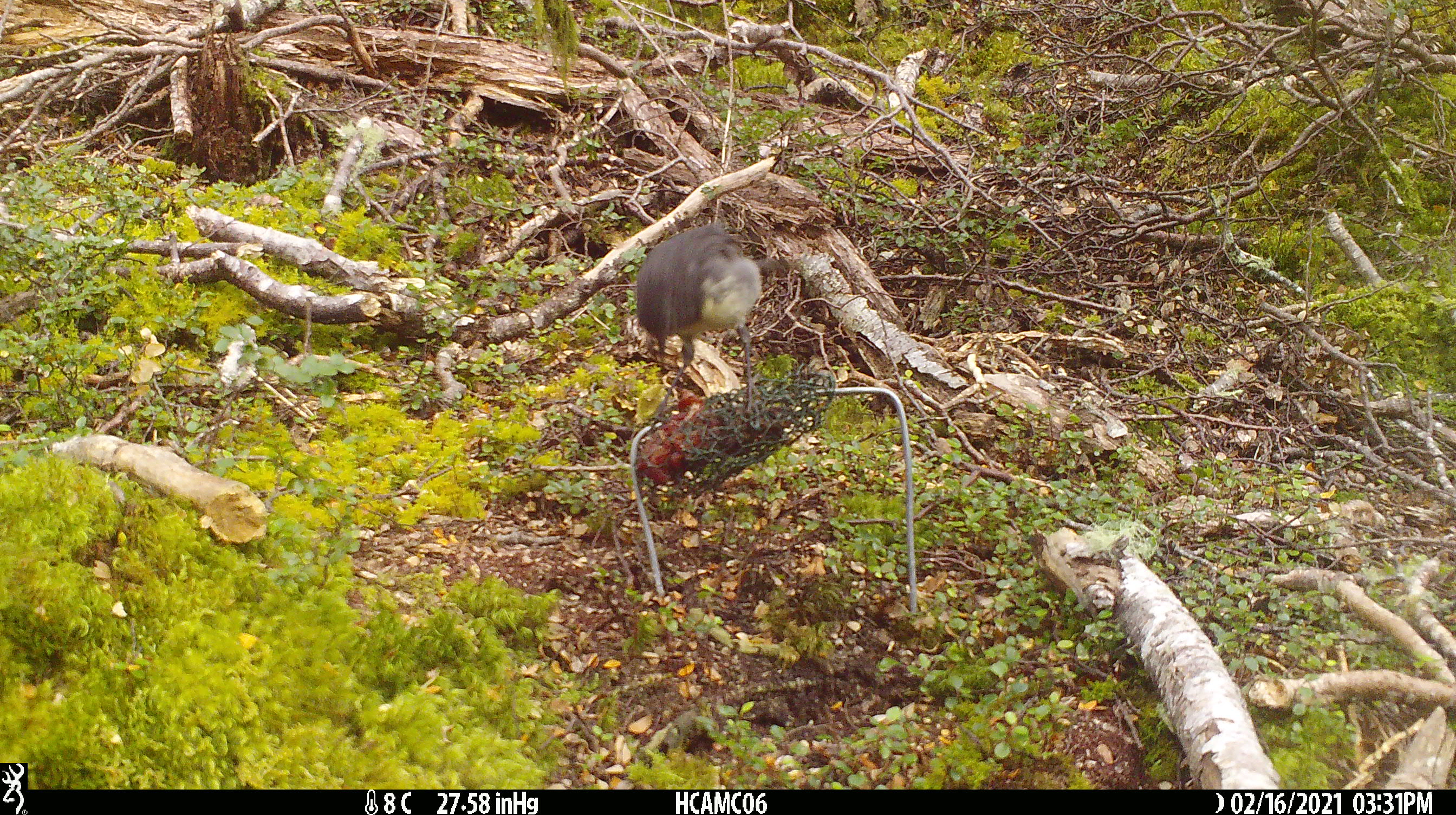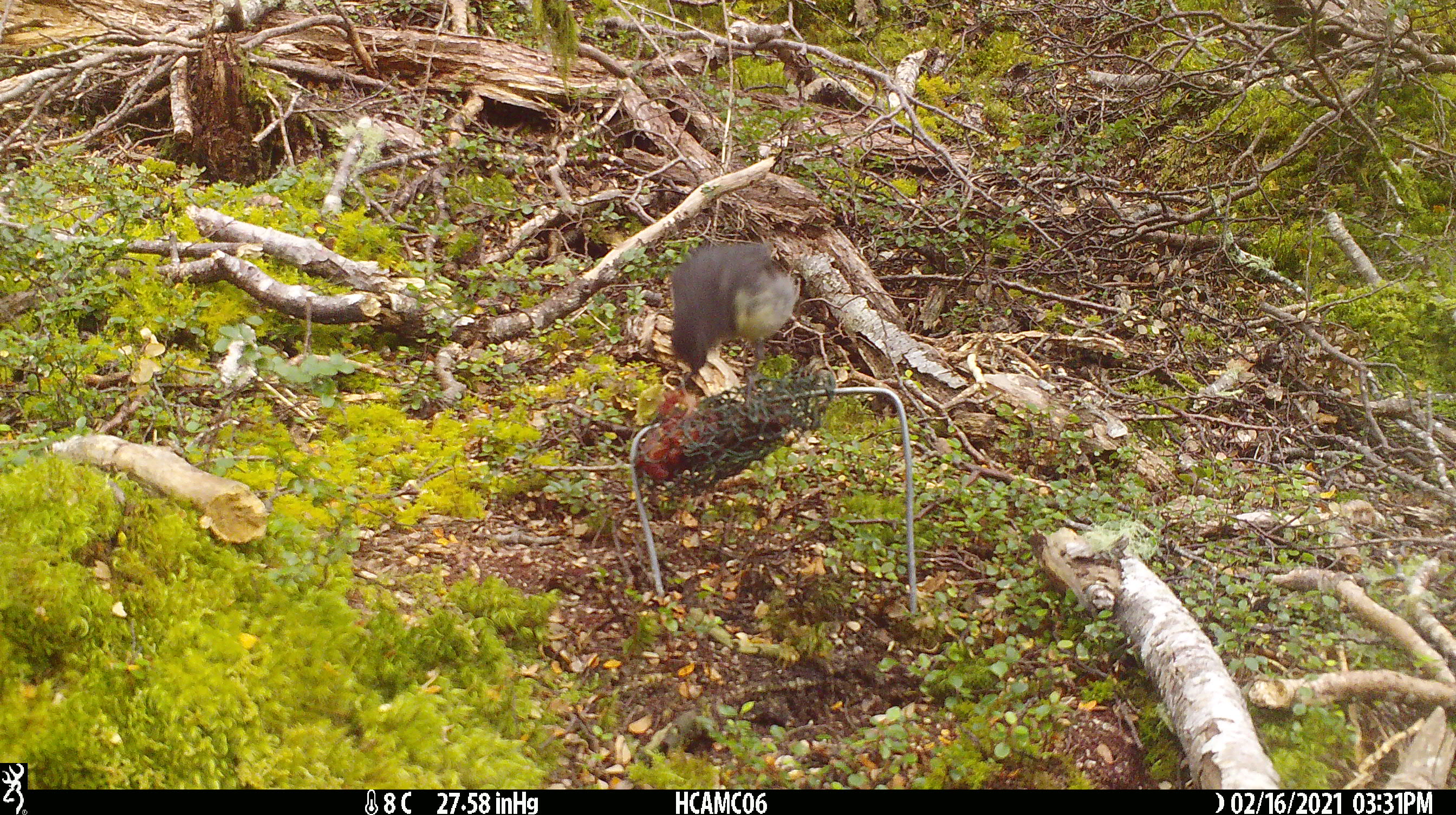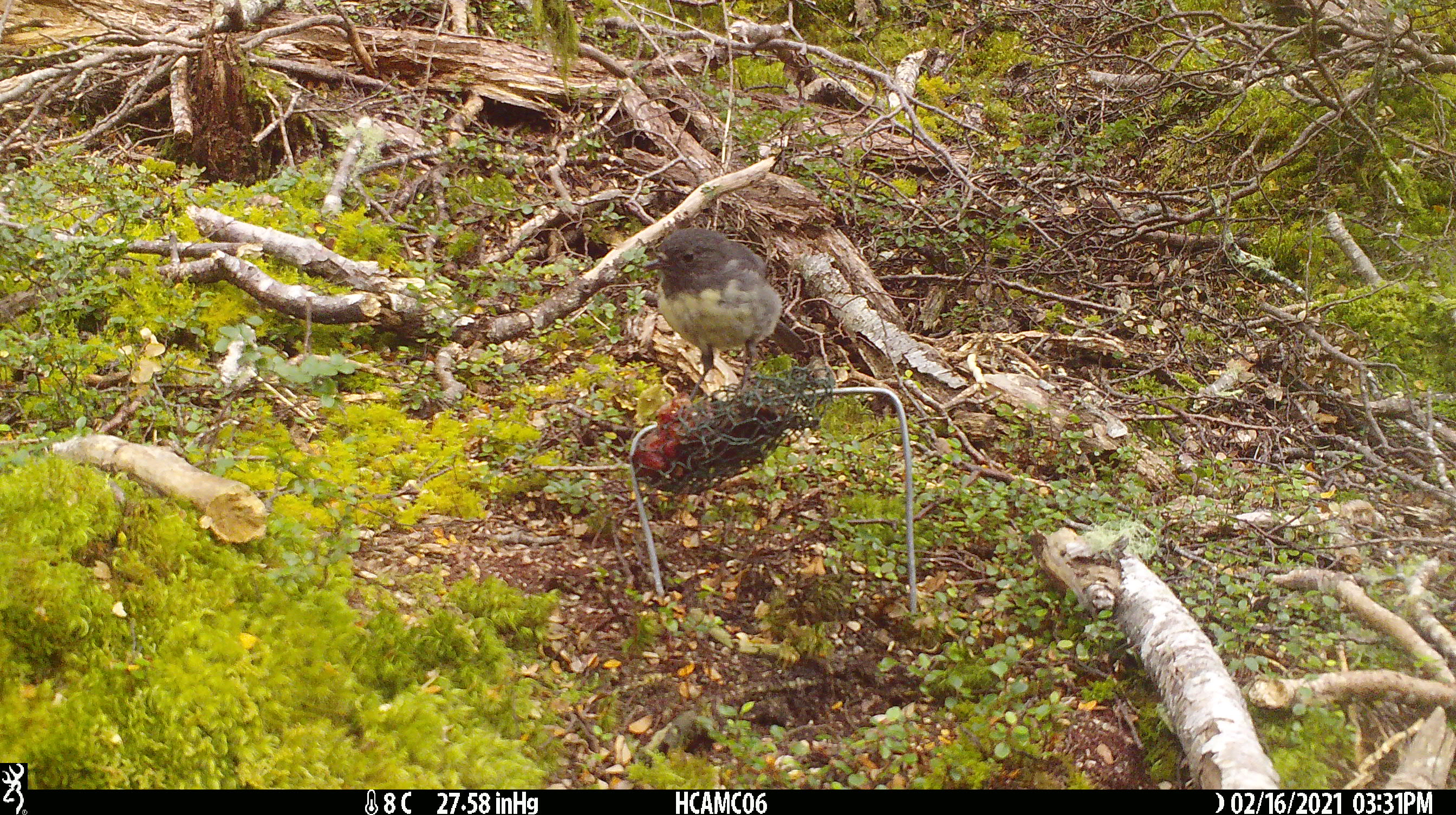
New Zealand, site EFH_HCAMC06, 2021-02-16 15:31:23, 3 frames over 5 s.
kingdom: Animalia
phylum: Chordata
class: Aves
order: Passeriformes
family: Petroicidae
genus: Petroica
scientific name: Petroica australis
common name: new zealand robin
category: robin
Robin (new zealand robin) (Petroica australis).